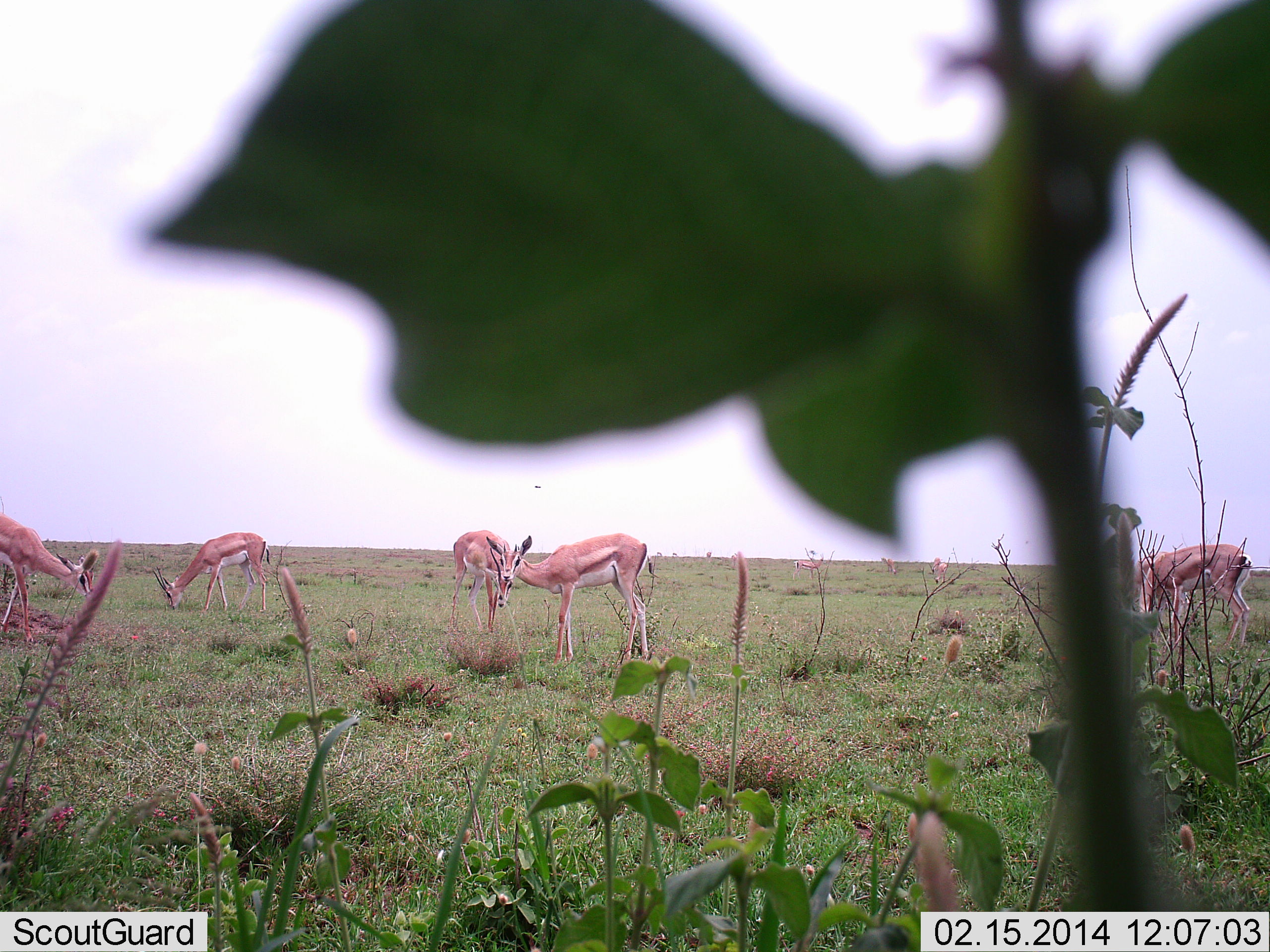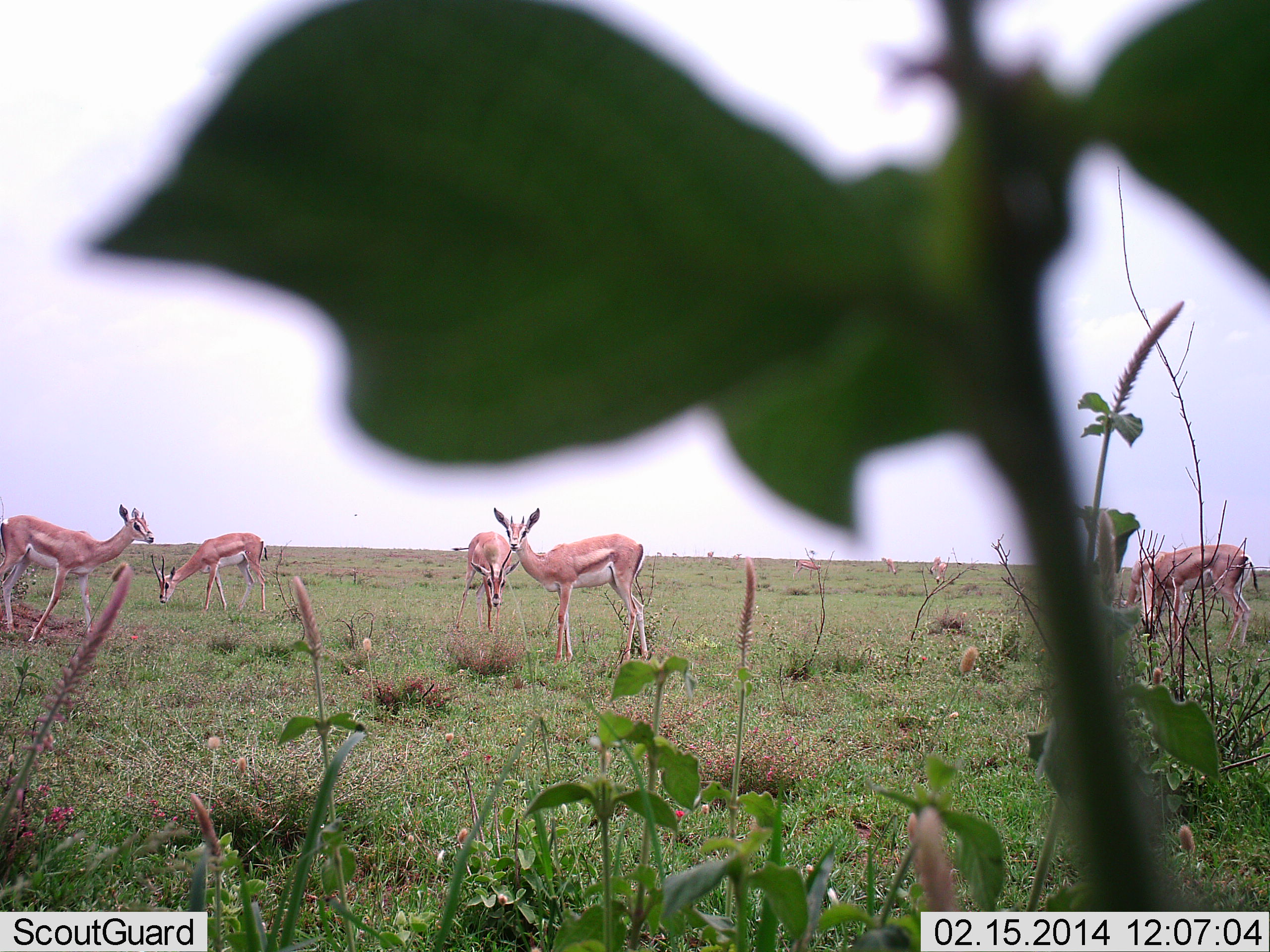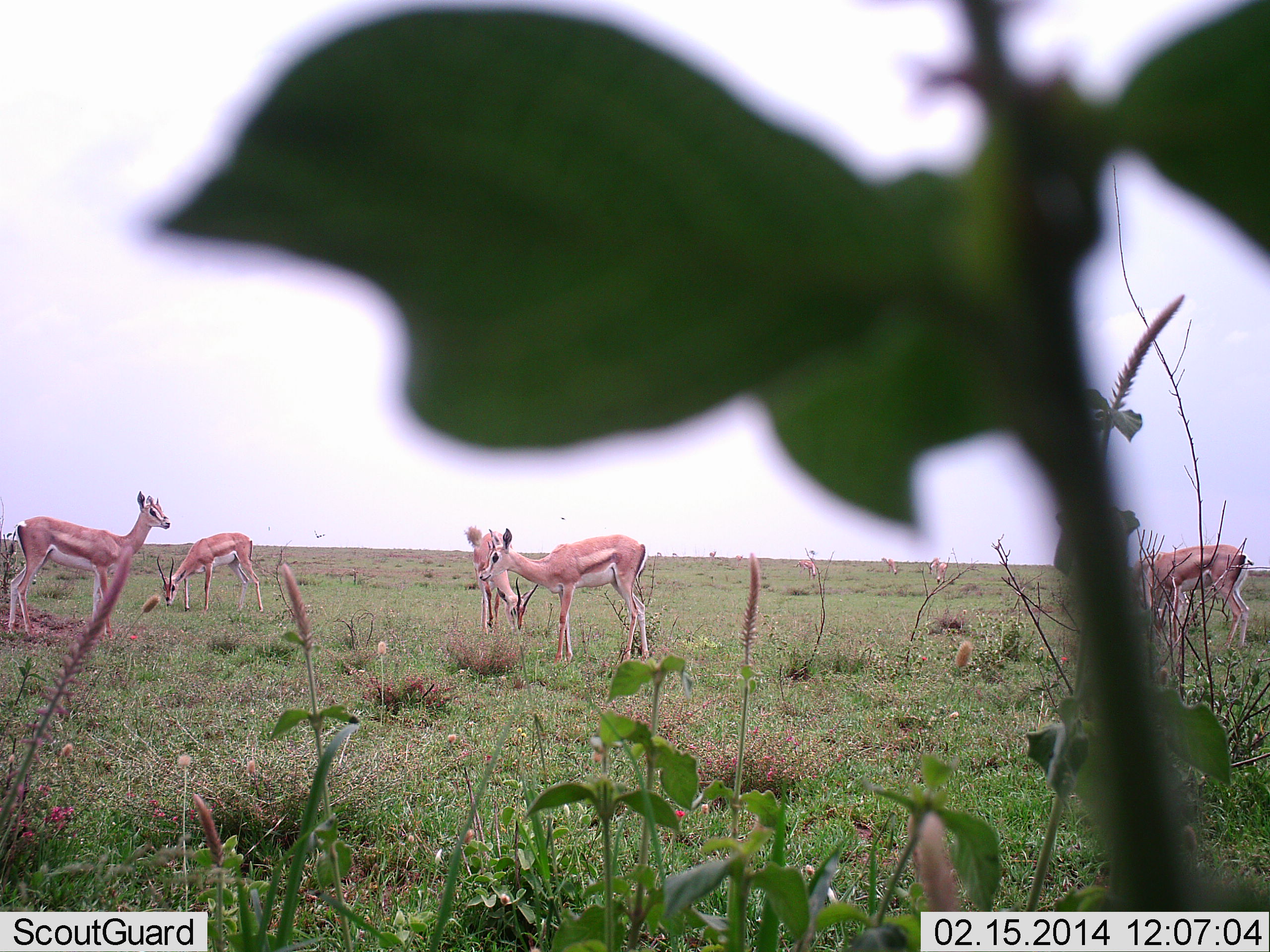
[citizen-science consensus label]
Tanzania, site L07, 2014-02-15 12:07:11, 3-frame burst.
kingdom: Animalia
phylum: Chordata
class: Mammalia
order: Artiodactyla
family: Bovidae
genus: Nanger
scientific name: Nanger granti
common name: grant's gazelle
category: gazellegrants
Gazellegrants (grant's gazelle) (Nanger granti), count 5. Behavior (volunteer vote fractions): standing 86%, resting 7%, moving 14%, interacting 0%. Young present (vote fraction): 0%. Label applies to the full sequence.